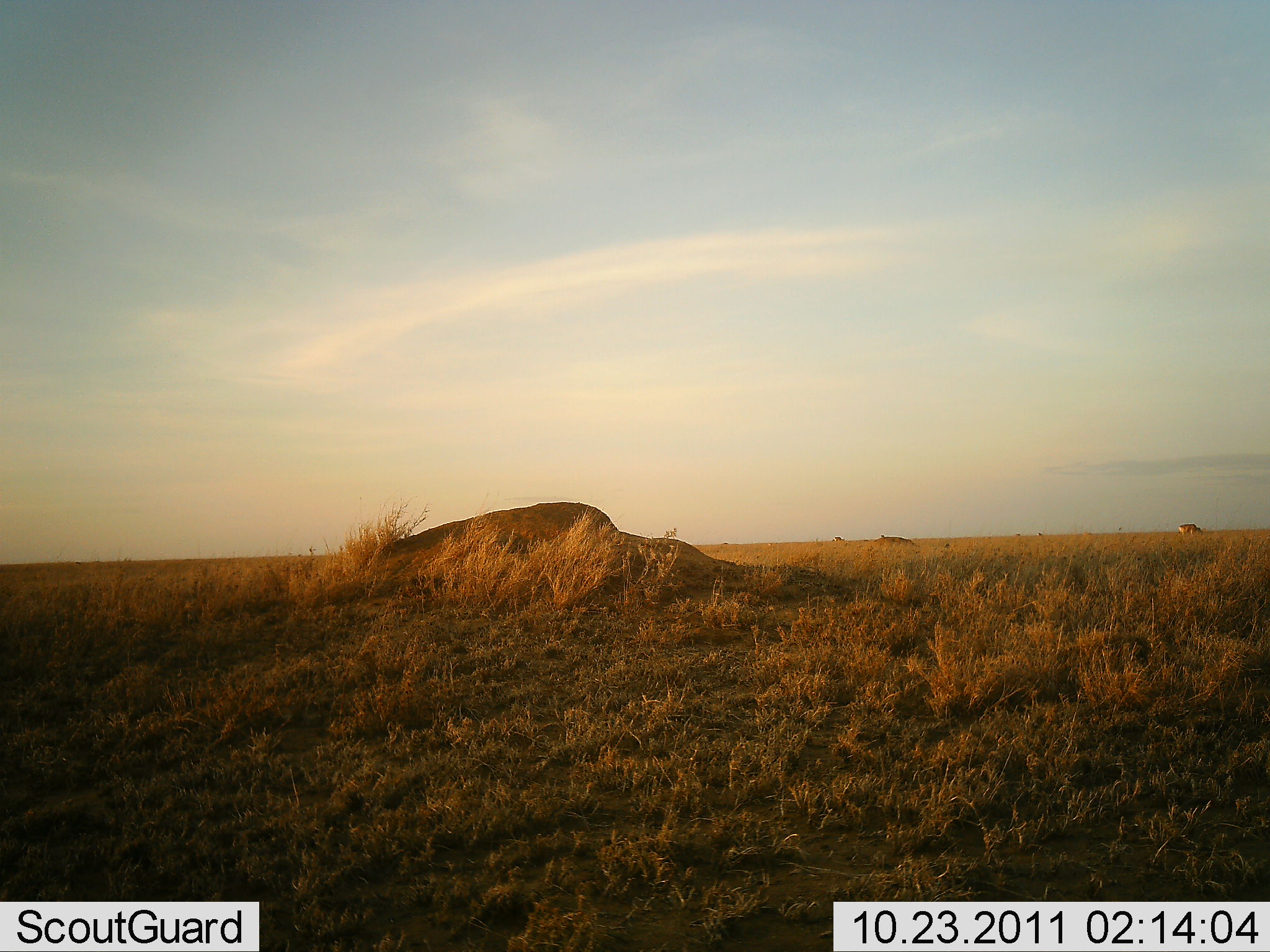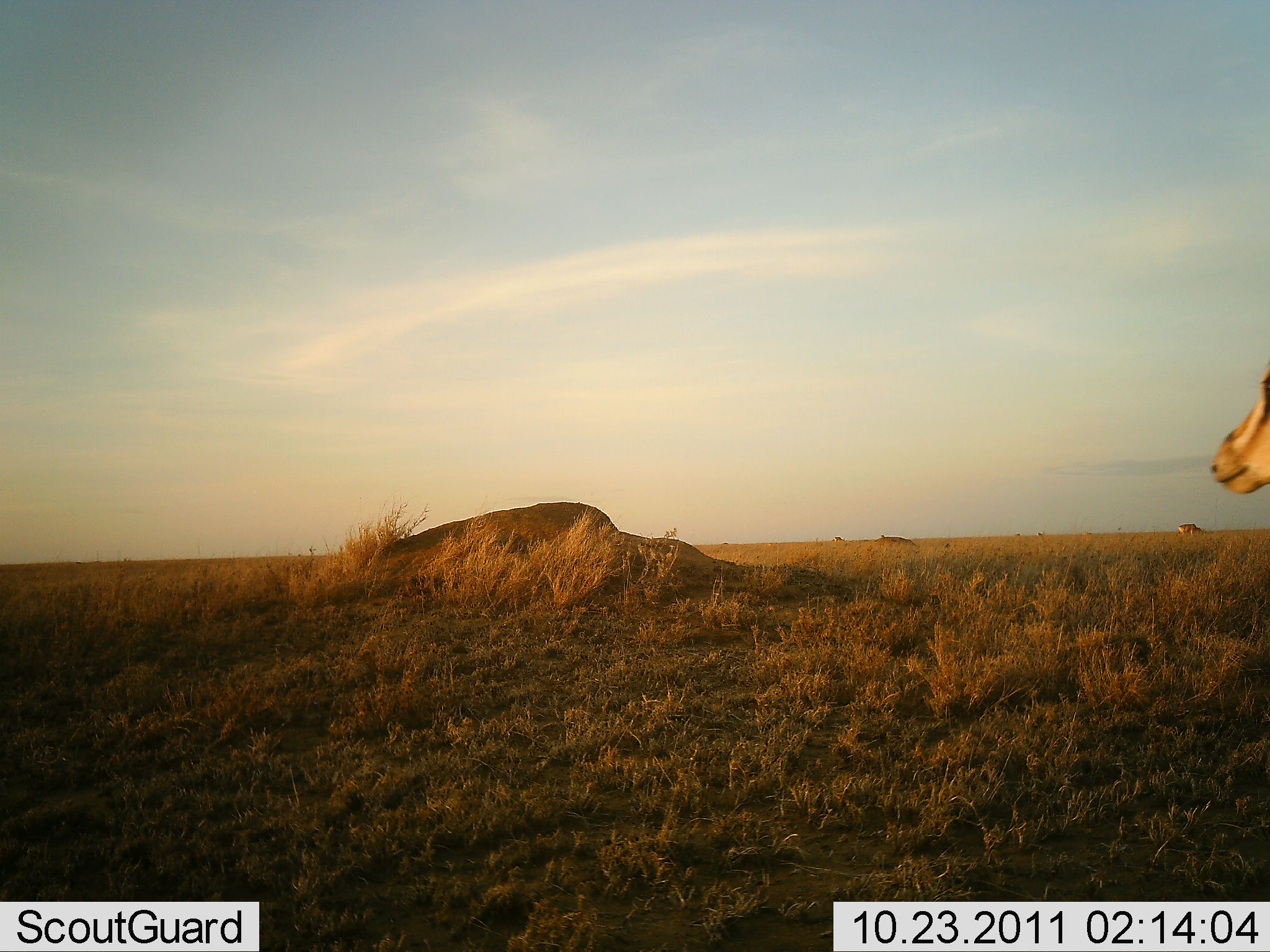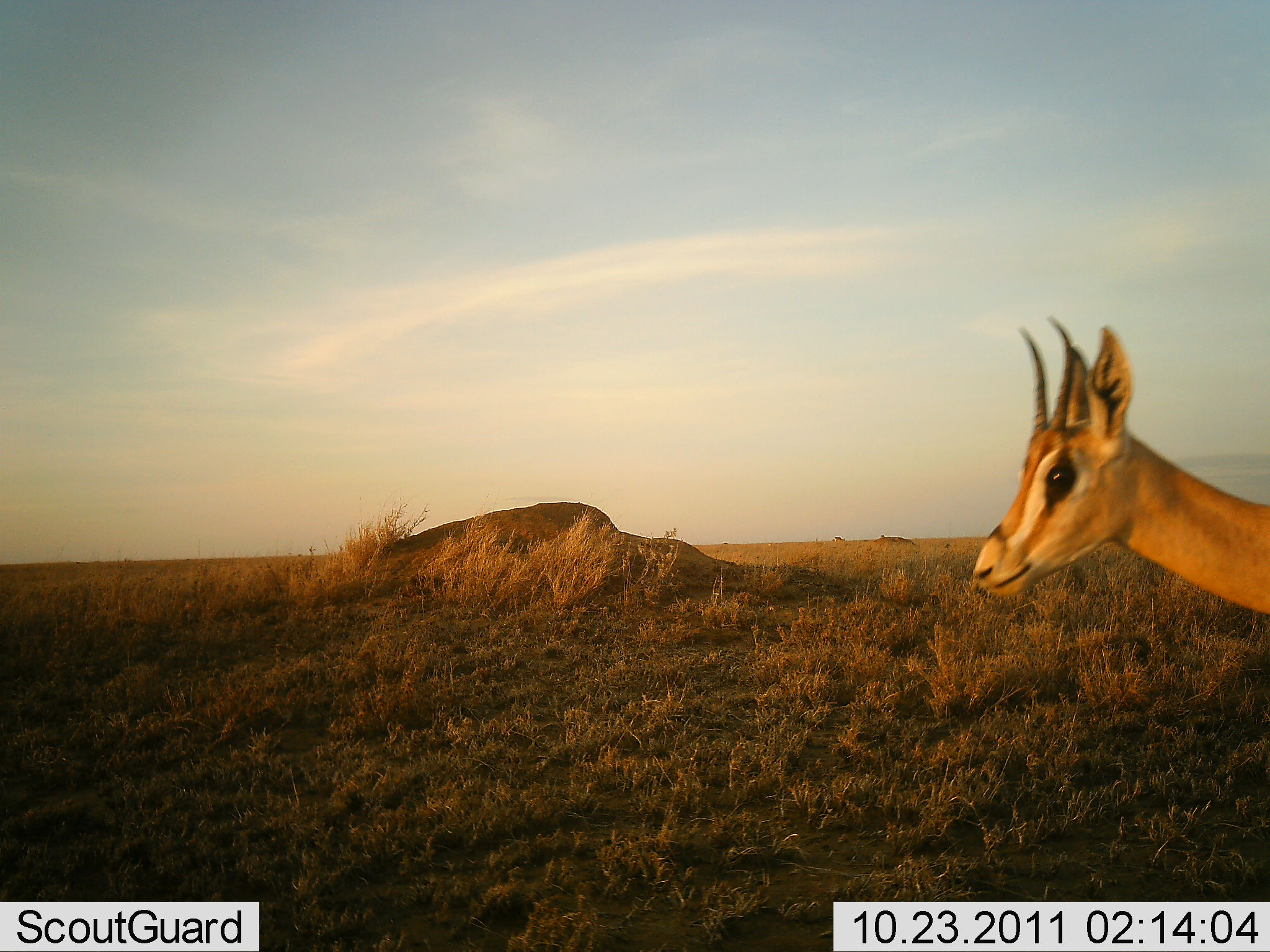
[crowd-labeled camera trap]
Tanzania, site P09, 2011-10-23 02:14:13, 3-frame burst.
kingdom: Animalia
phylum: Chordata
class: Mammalia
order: Artiodactyla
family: Bovidae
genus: Nanger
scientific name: Nanger granti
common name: grant's gazelle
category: gazellegrants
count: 1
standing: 19%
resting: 0%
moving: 88%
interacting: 0%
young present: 6%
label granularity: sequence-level